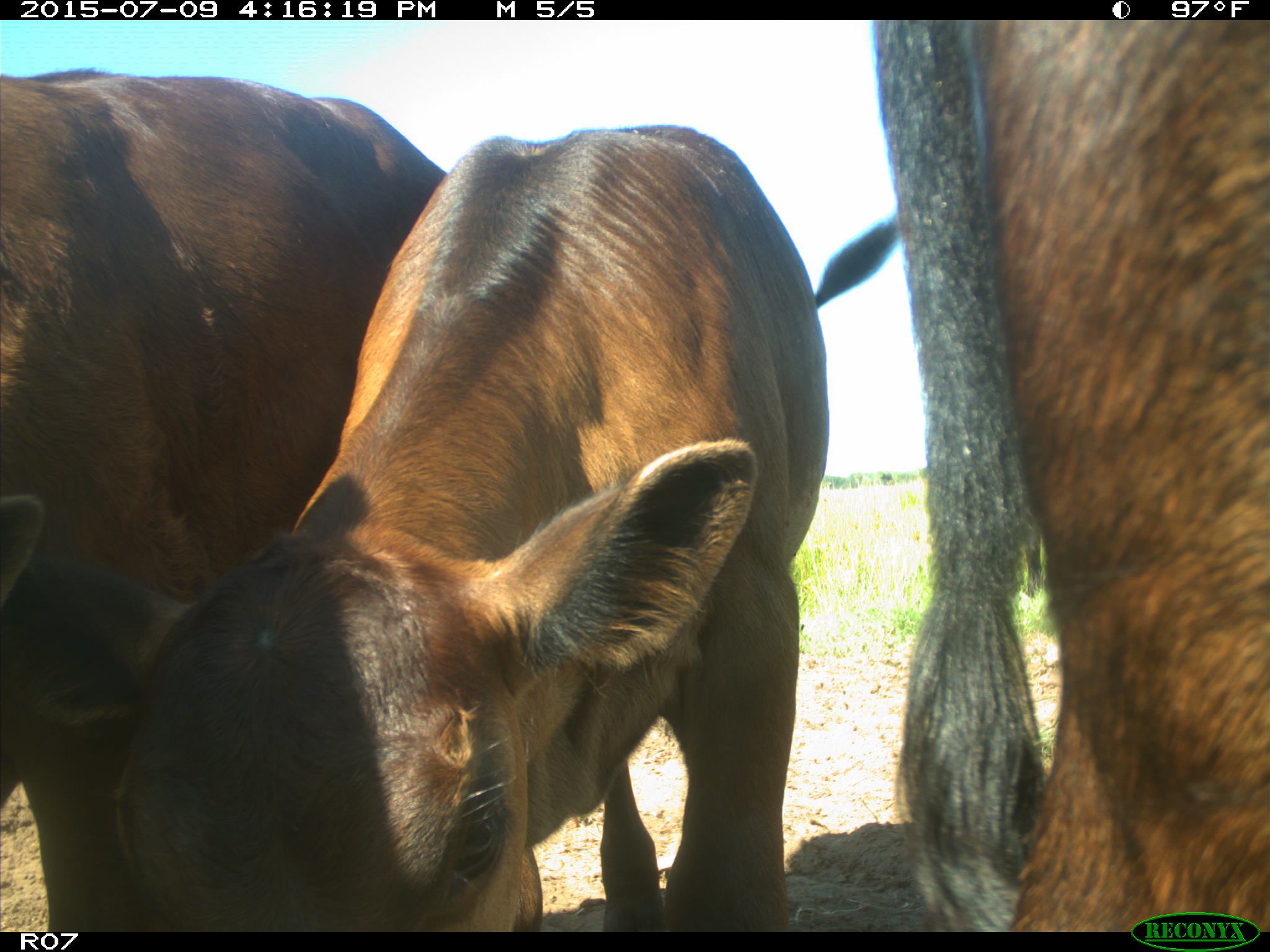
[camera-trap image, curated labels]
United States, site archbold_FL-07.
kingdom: Animalia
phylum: Chordata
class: Mammalia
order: Artiodactyla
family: Bovidae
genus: Bos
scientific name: Bos taurus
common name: domestic cow